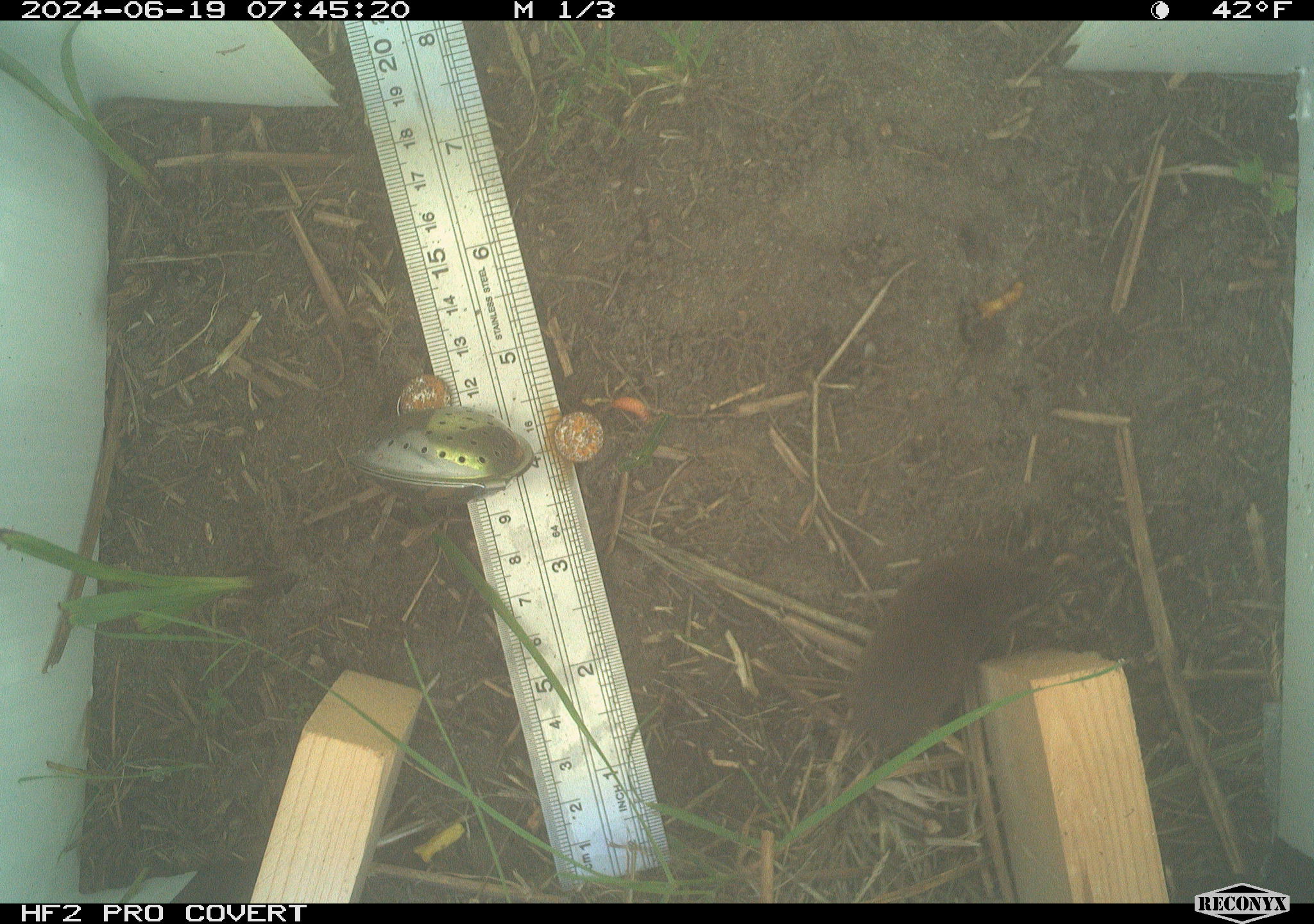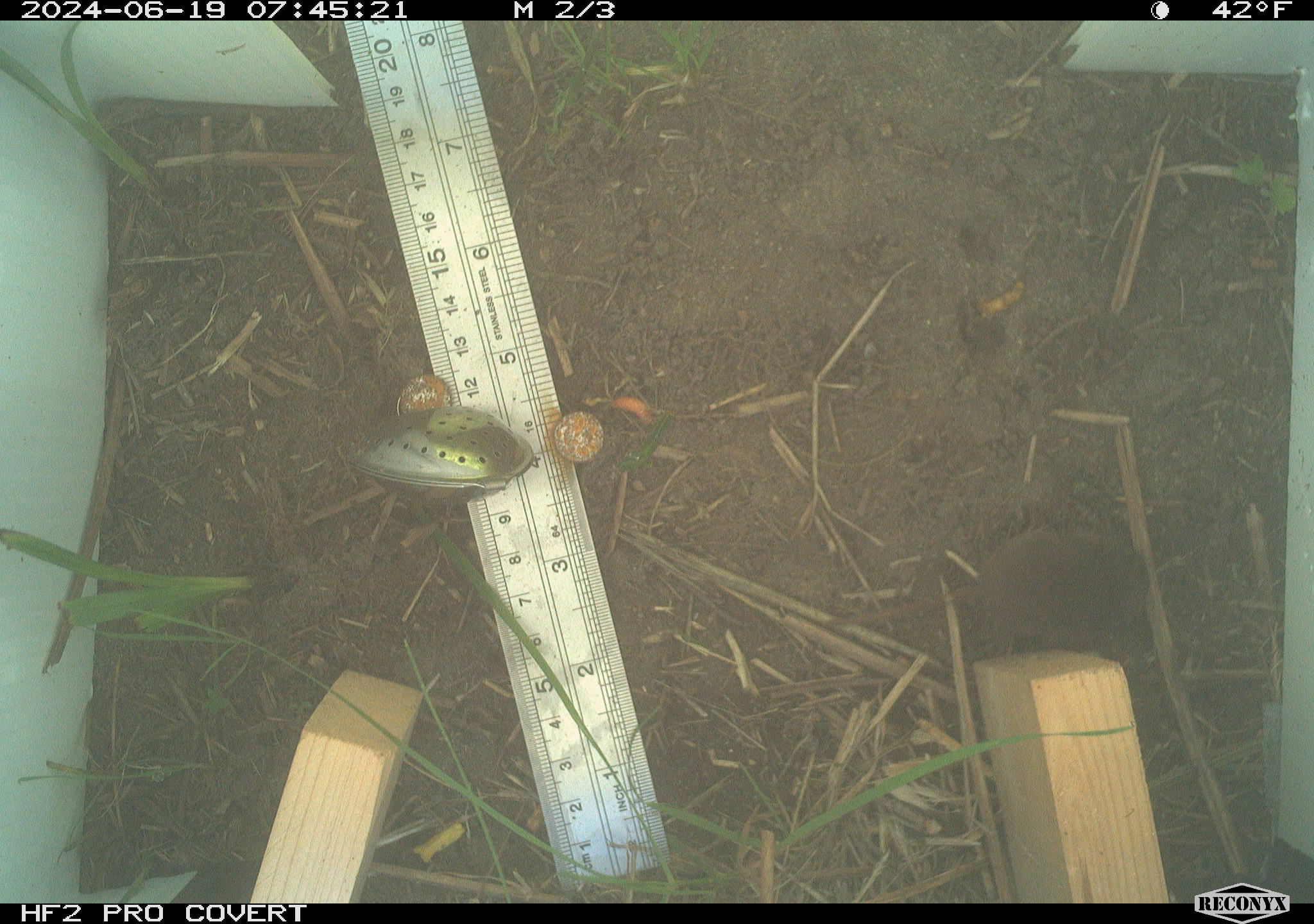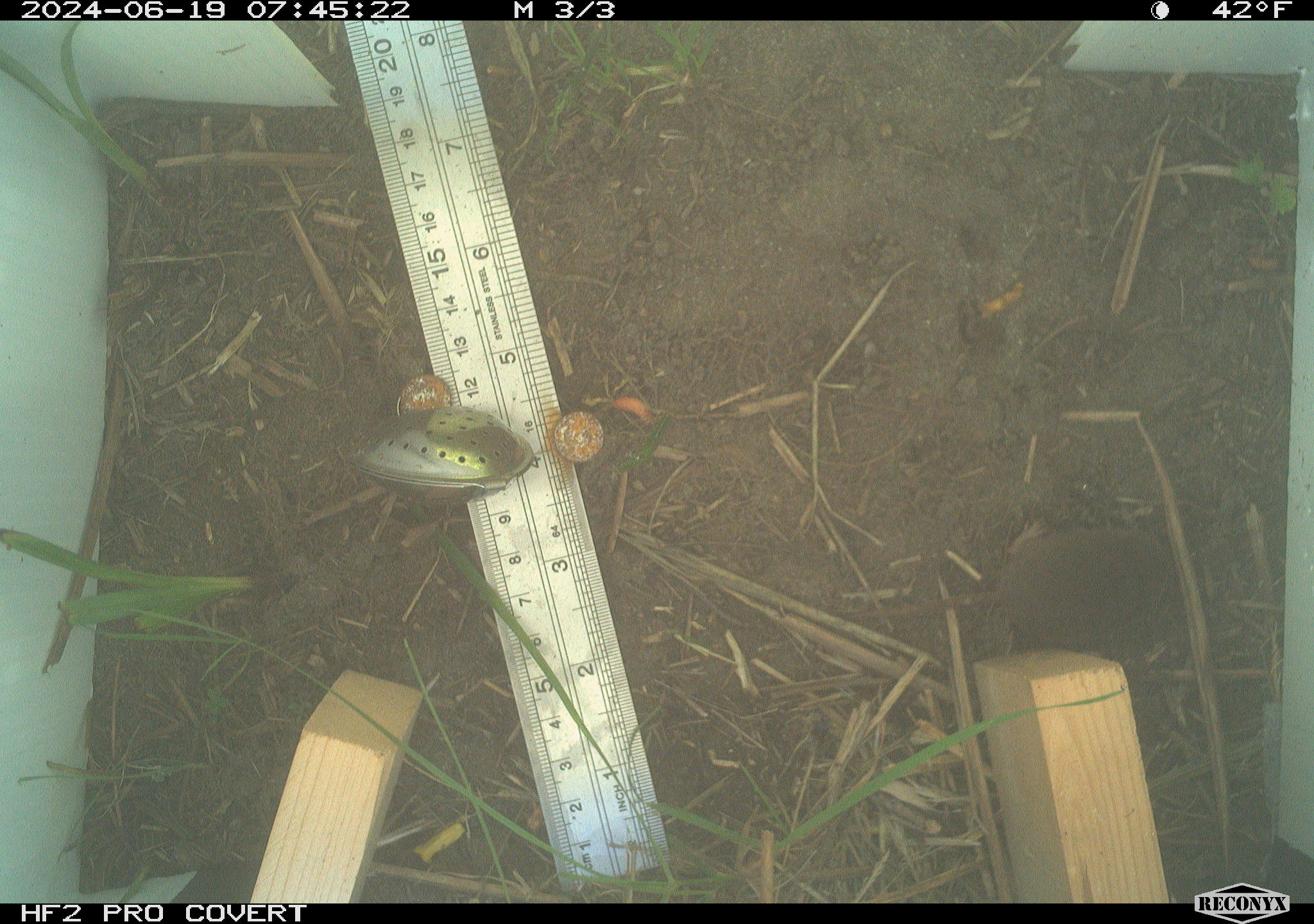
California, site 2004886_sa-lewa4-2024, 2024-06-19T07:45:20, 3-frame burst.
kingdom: Animalia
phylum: Chordata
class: Mammalia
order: Eulipotyphla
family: Soricidae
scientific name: Soricidae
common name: shrews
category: soricidae family